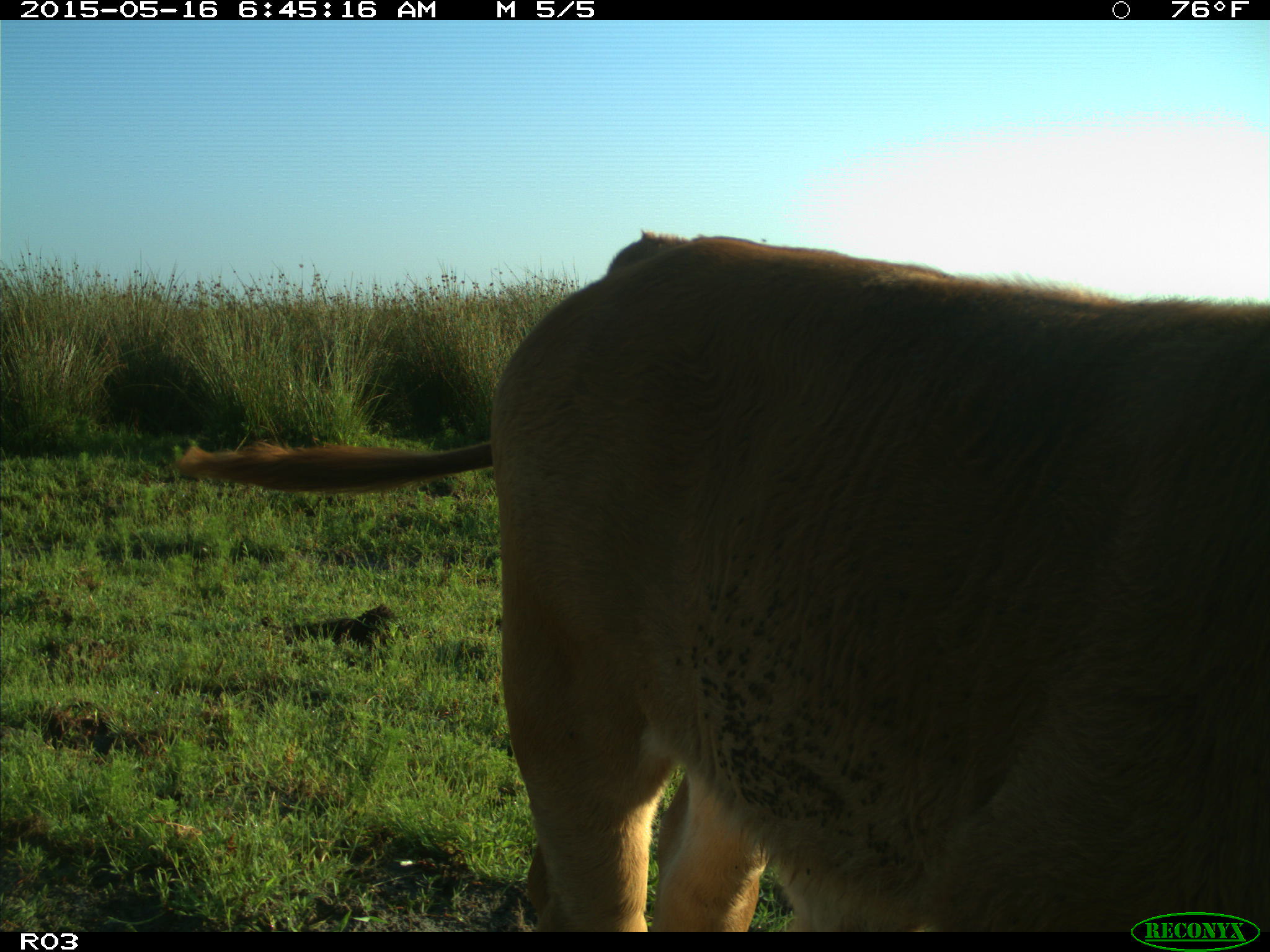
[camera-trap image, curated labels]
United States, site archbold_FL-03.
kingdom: Animalia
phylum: Chordata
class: Mammalia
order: Artiodactyla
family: Bovidae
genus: Bos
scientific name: Bos taurus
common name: domestic cow